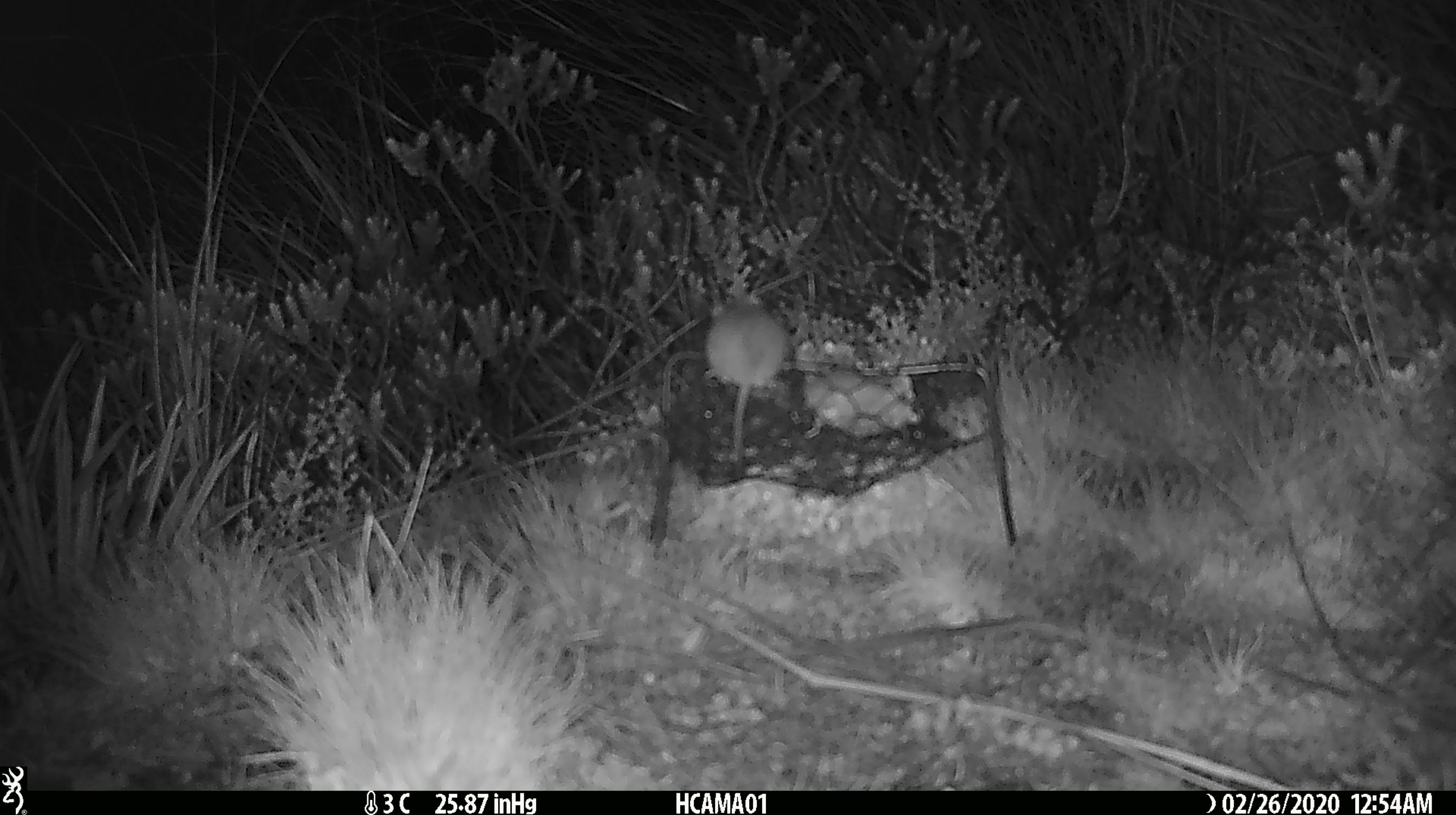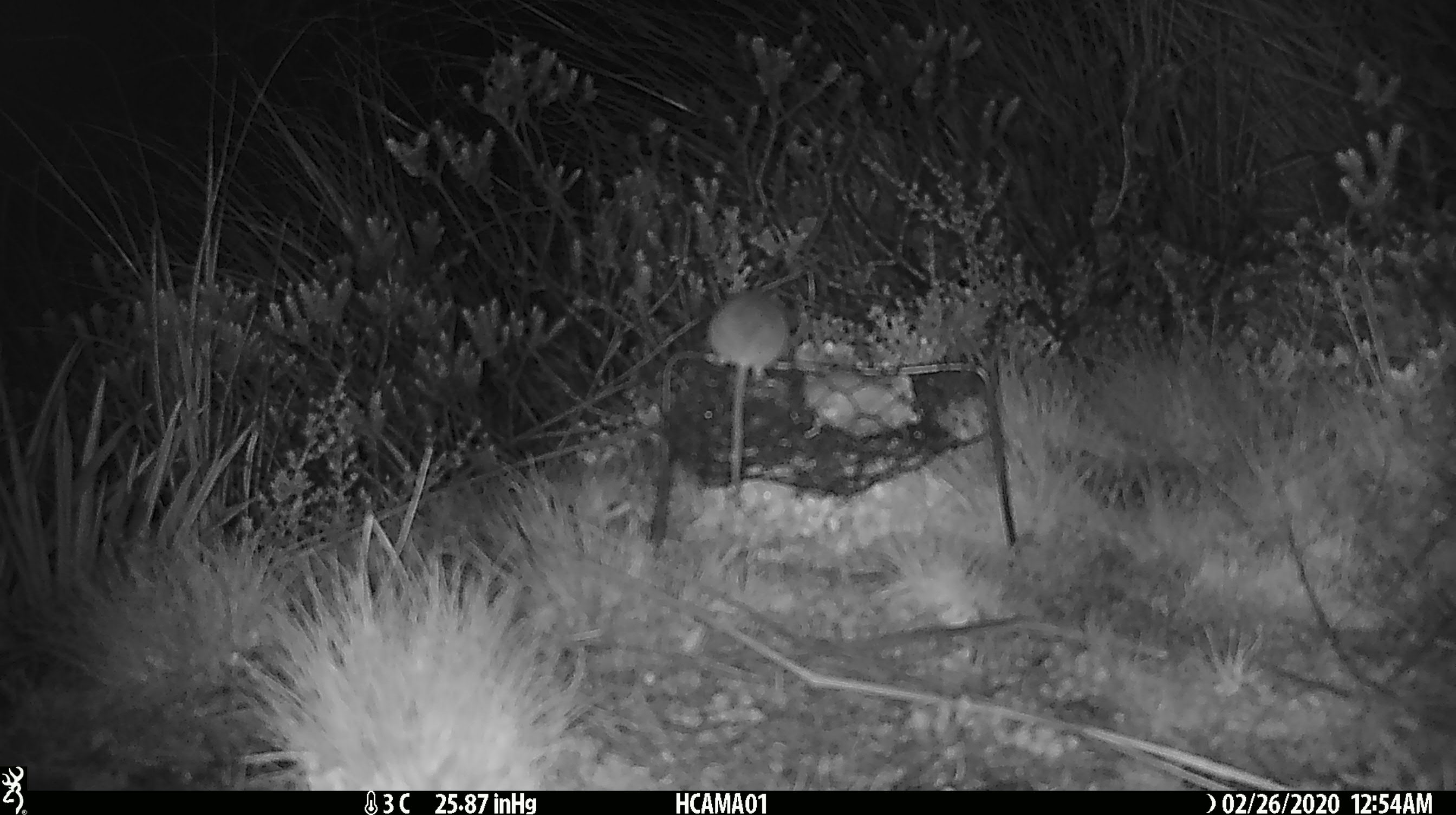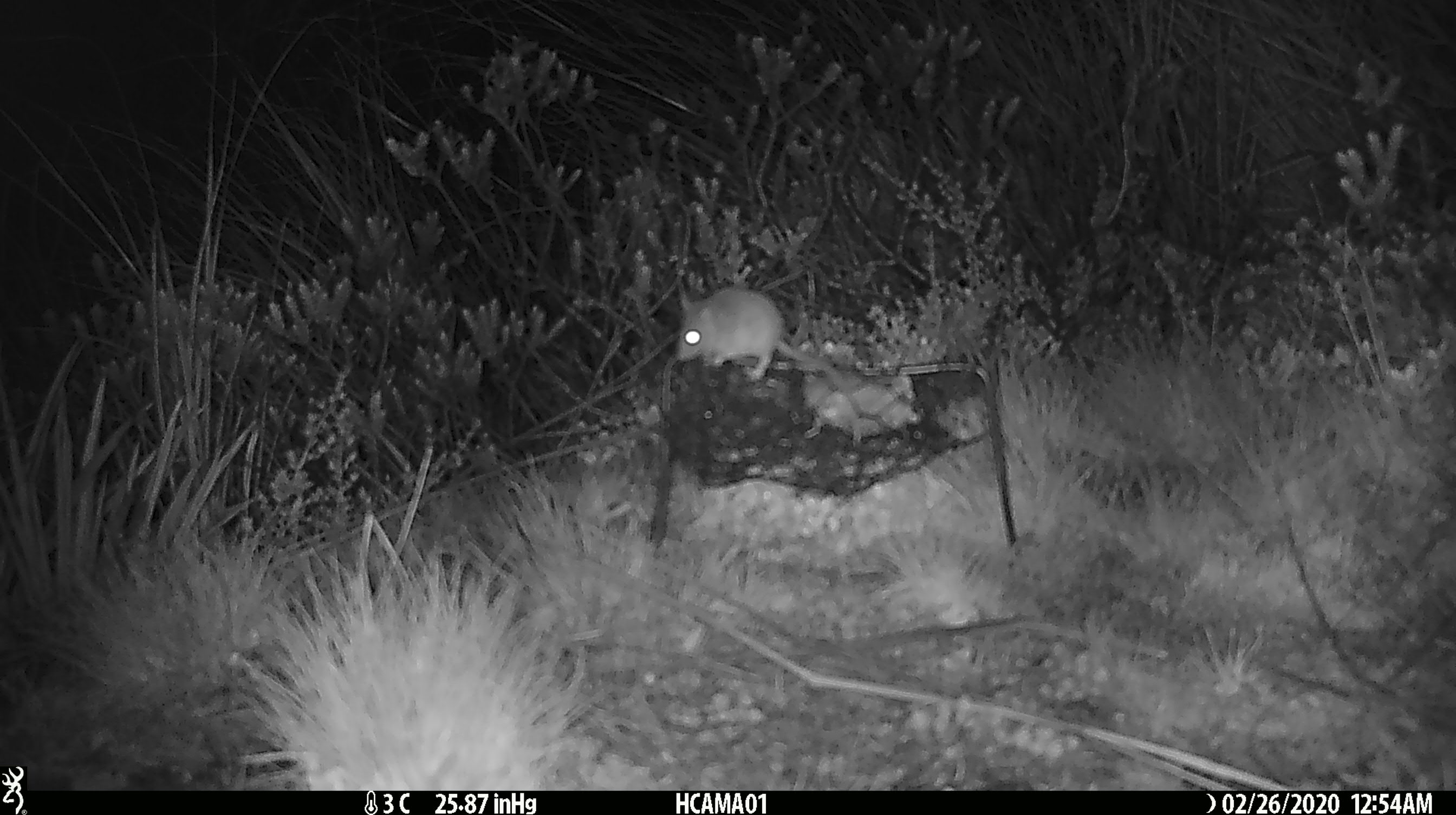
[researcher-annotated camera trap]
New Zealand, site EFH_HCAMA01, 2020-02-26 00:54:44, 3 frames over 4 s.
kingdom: Animalia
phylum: Chordata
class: Mammalia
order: Rodentia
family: Muridae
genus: Mus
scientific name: Mus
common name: mouse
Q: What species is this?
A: Mouse (Mus).